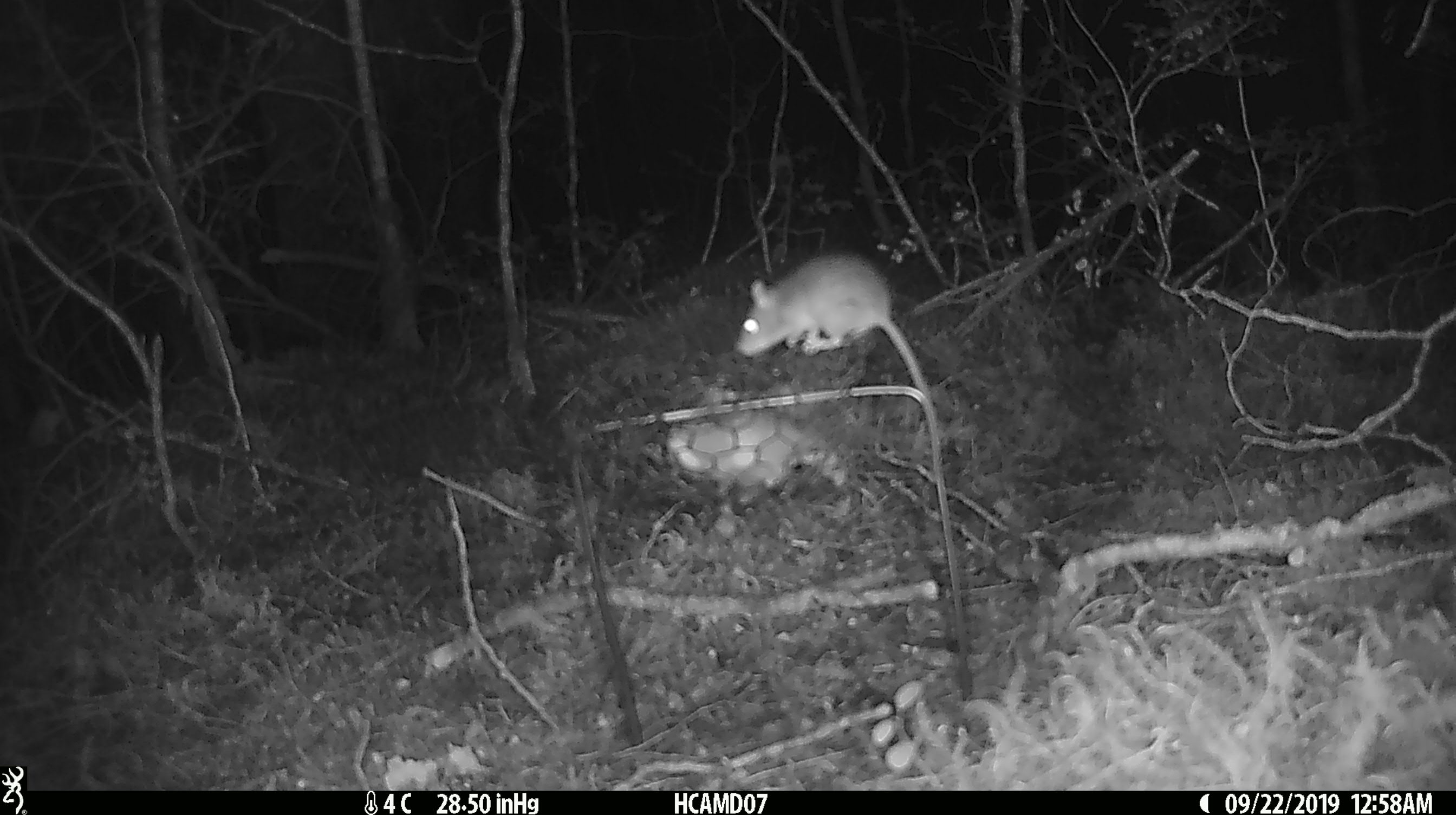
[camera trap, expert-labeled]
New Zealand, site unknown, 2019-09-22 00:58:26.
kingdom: Animalia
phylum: Chordata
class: Mammalia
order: Rodentia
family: Muridae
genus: Mus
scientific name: Mus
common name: mouse